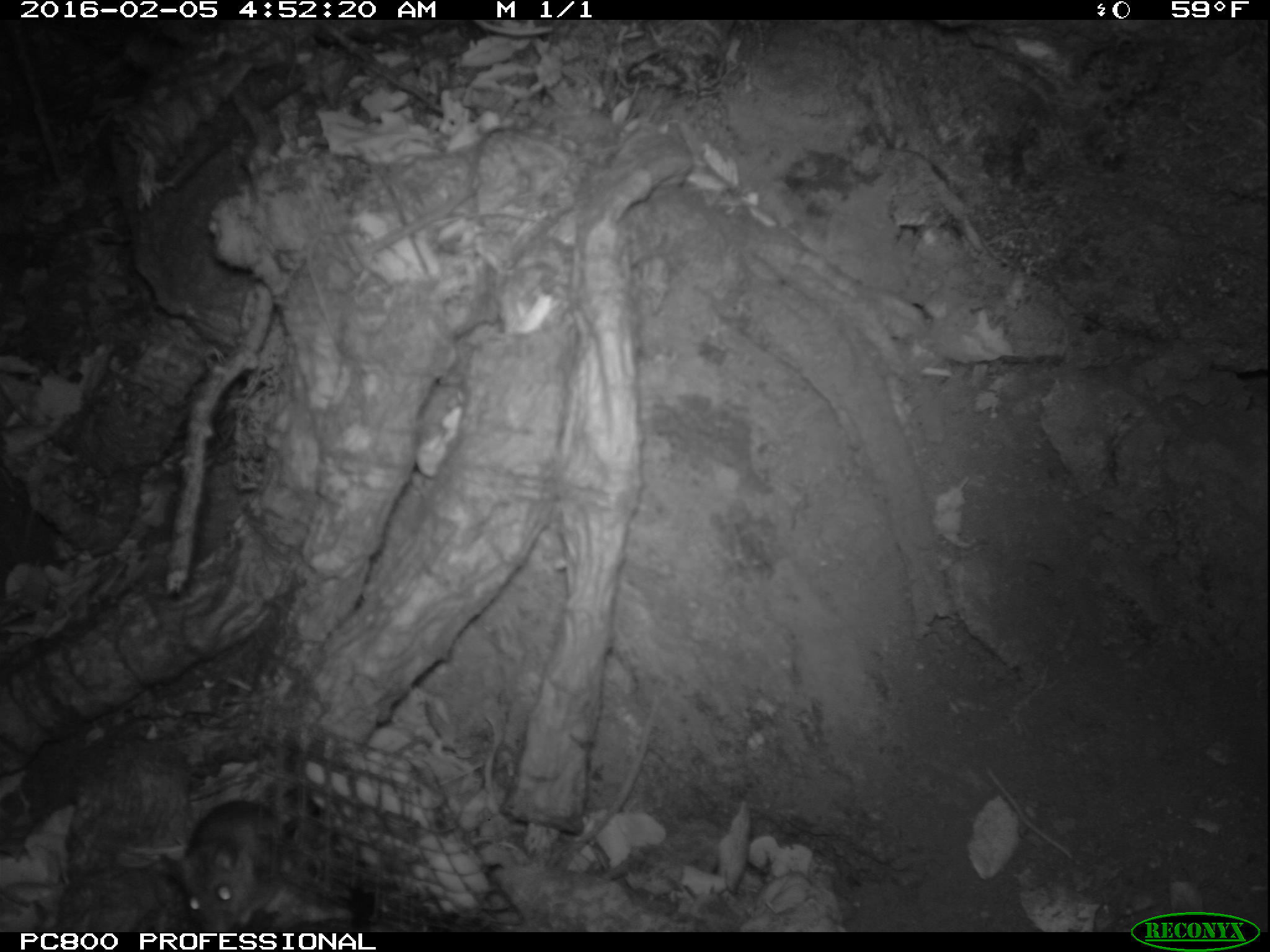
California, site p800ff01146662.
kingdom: Animalia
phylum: Chordata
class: Mammalia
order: Rodentia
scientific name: Rodentia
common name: rodent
Rodent (Rodentia).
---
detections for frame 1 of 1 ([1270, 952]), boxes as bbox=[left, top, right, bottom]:
rodent: bbox=[169, 801, 292, 931]